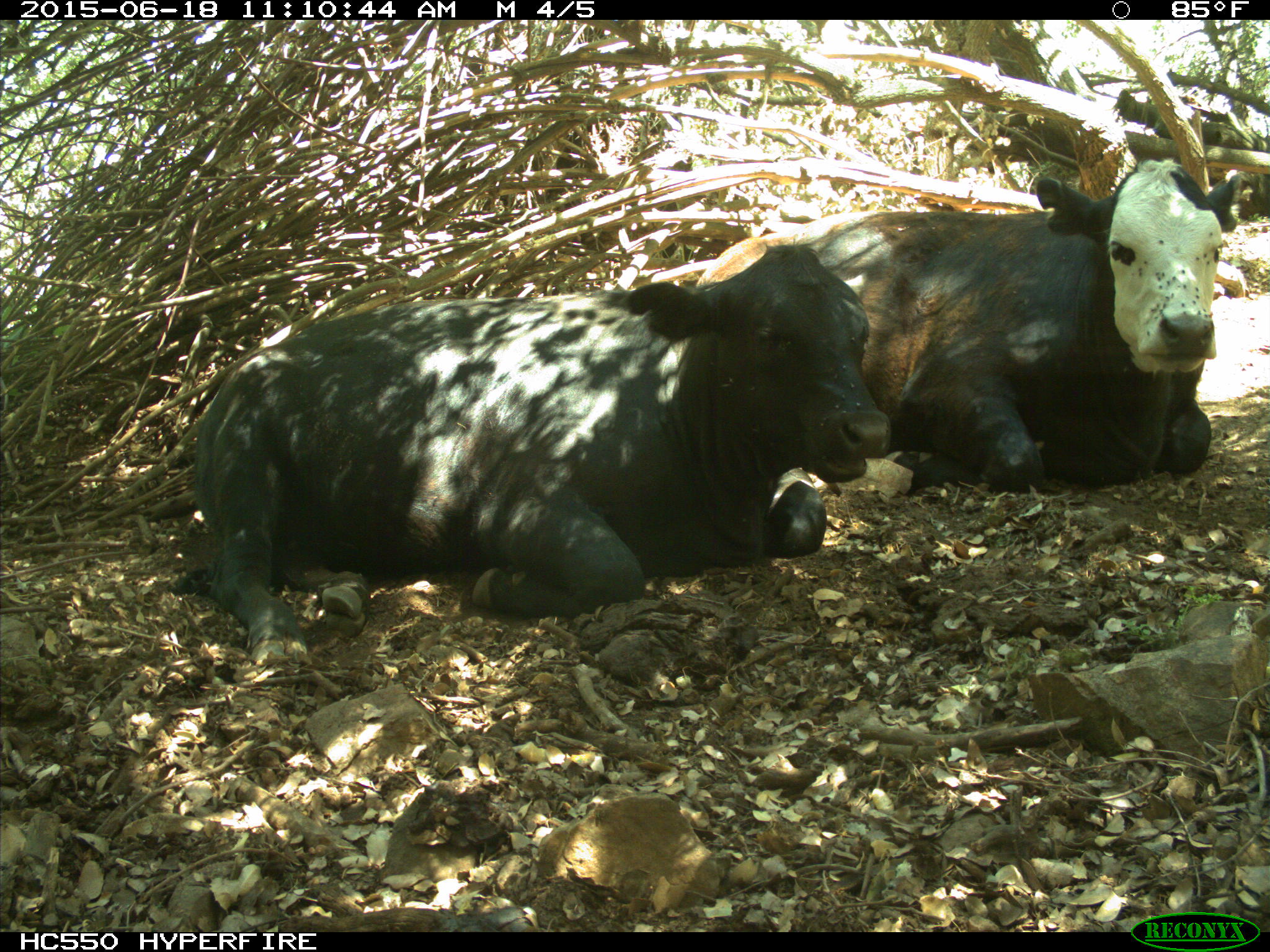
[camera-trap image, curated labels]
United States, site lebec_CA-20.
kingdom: Animalia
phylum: Chordata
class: Mammalia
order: Artiodactyla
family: Bovidae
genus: Bos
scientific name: Bos taurus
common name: domestic cow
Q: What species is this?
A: Bos taurus (domestic cow).